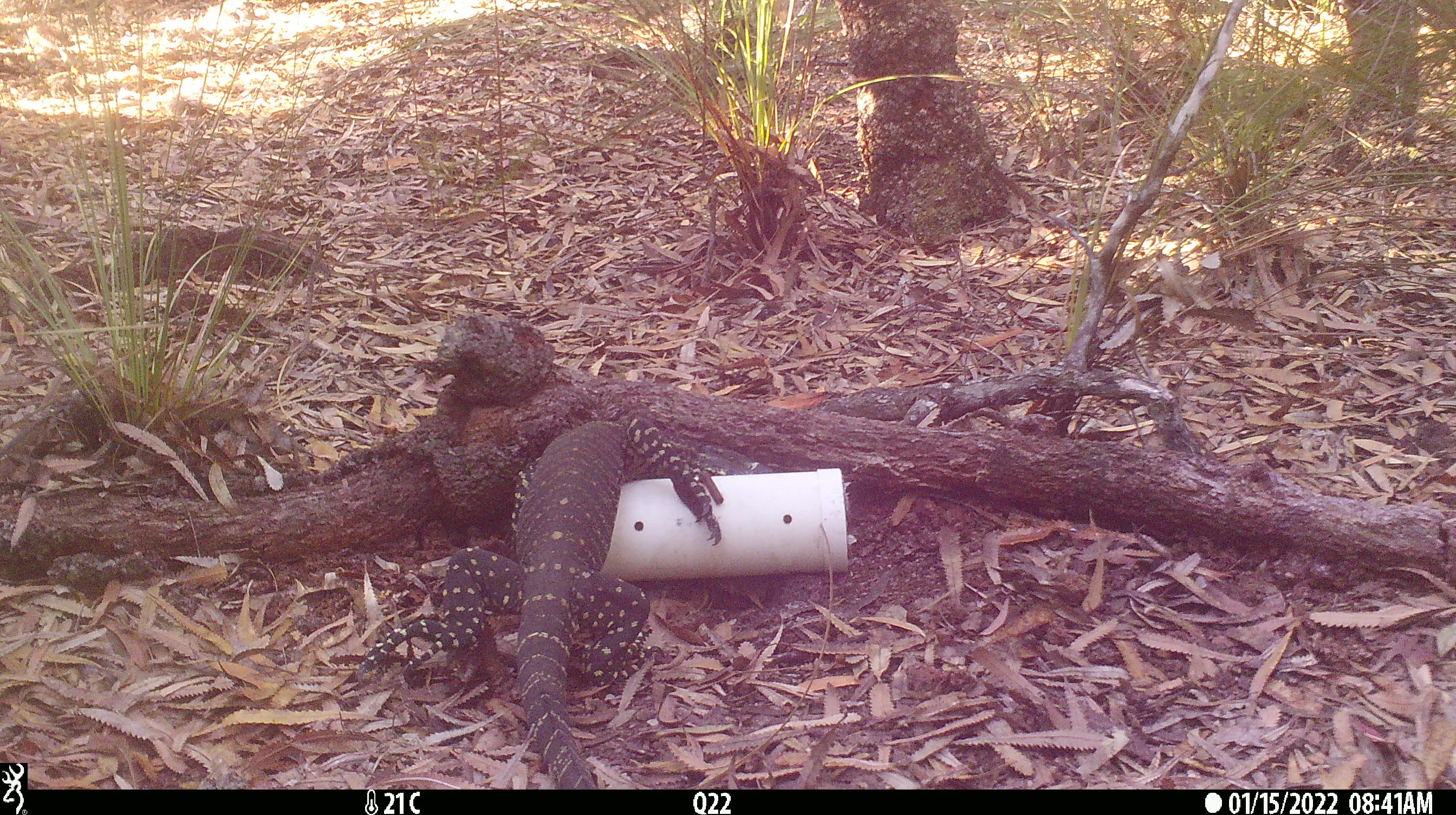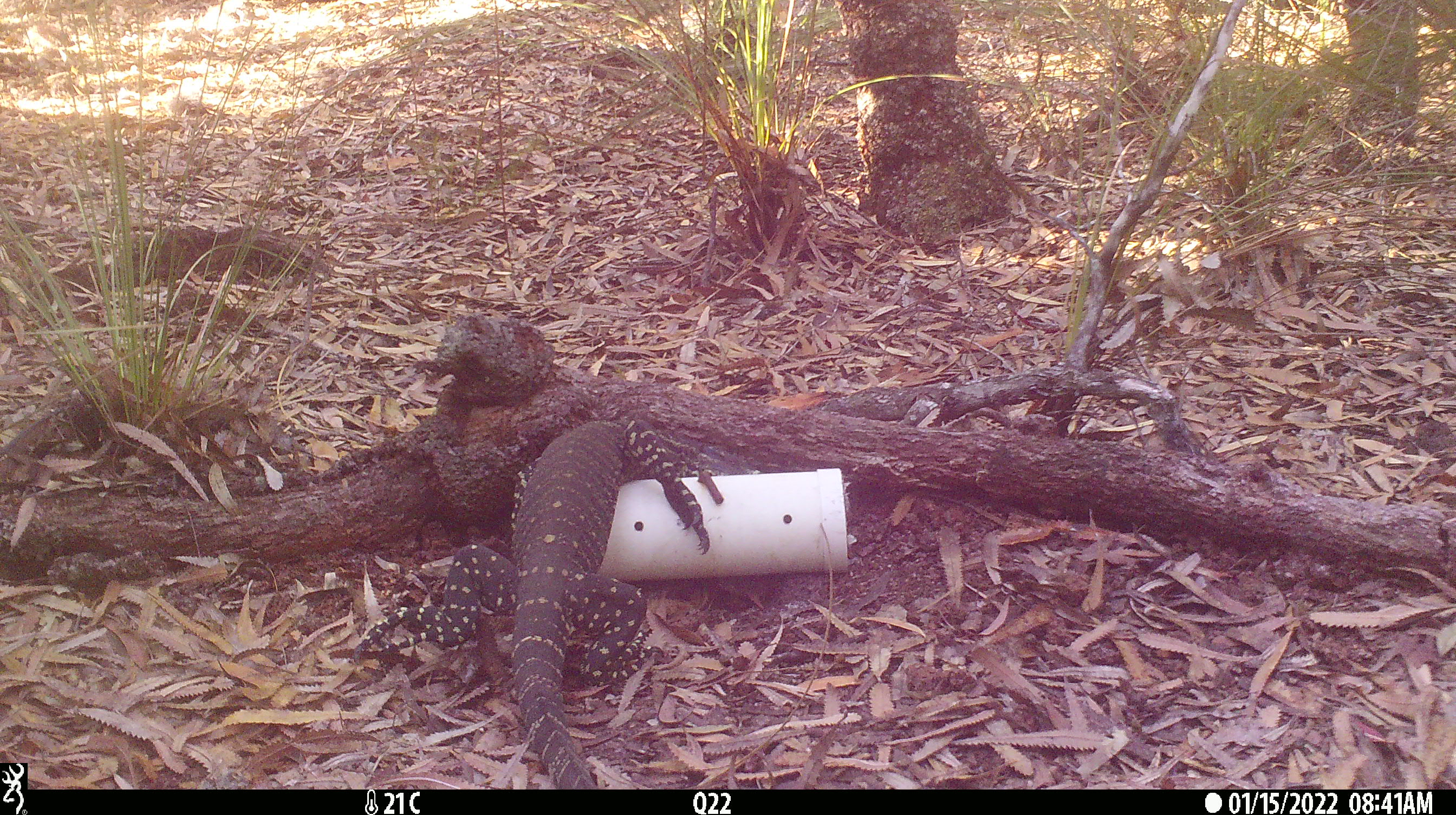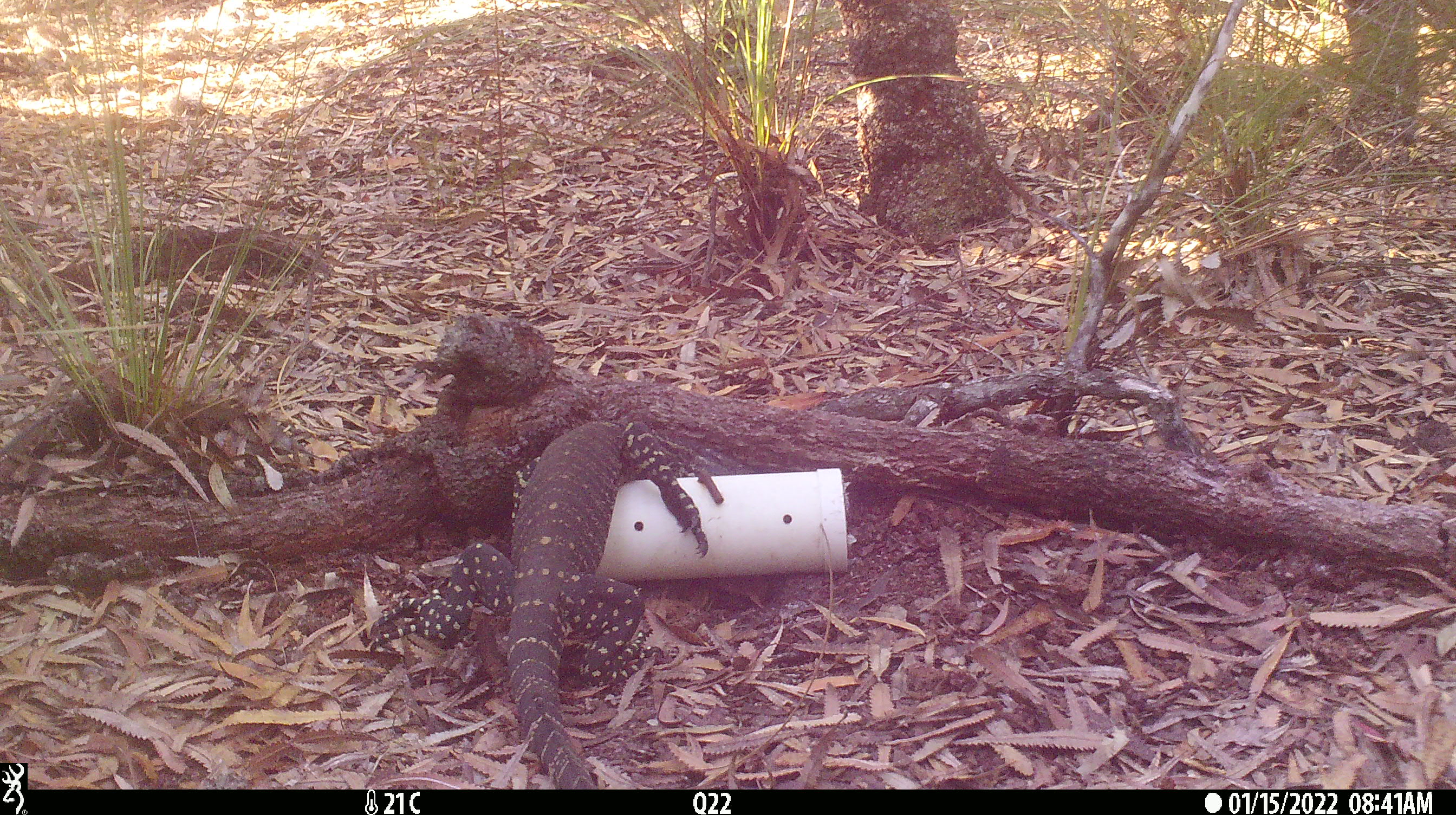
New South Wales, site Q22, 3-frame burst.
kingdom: Animalia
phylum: Chordata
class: Reptilia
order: Squamata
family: Varanidae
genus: Varanus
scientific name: Varanus varius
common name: lace monitor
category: goanna